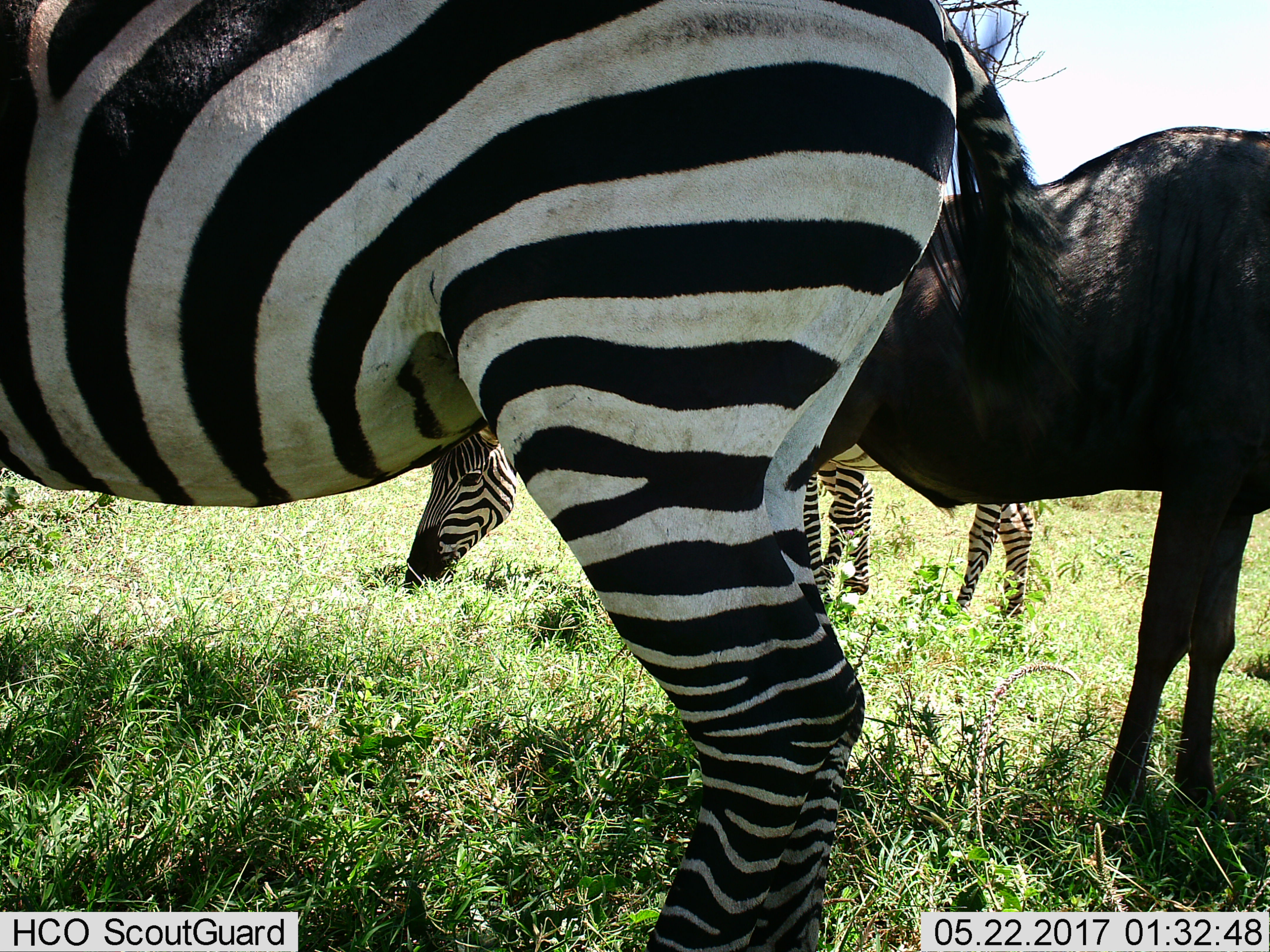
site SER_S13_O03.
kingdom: Animalia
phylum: Chordata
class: Mammalia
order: Artiodactyla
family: Bovidae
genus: Connochaetes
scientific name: Connochaetes taurinus taurinus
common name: blue wildebeest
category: wildebeestblue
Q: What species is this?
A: Wildebeestblue (blue wildebeest) (Connochaetes taurinus taurinus).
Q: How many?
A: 1.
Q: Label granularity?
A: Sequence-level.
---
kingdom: Animalia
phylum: Chordata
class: Mammalia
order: Perissodactyla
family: Equidae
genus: Equus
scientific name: Equus quagga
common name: plains zebra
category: zebraplains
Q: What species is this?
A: Zebraplains (plains zebra) (Equus quagga).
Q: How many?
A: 3.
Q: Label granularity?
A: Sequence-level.